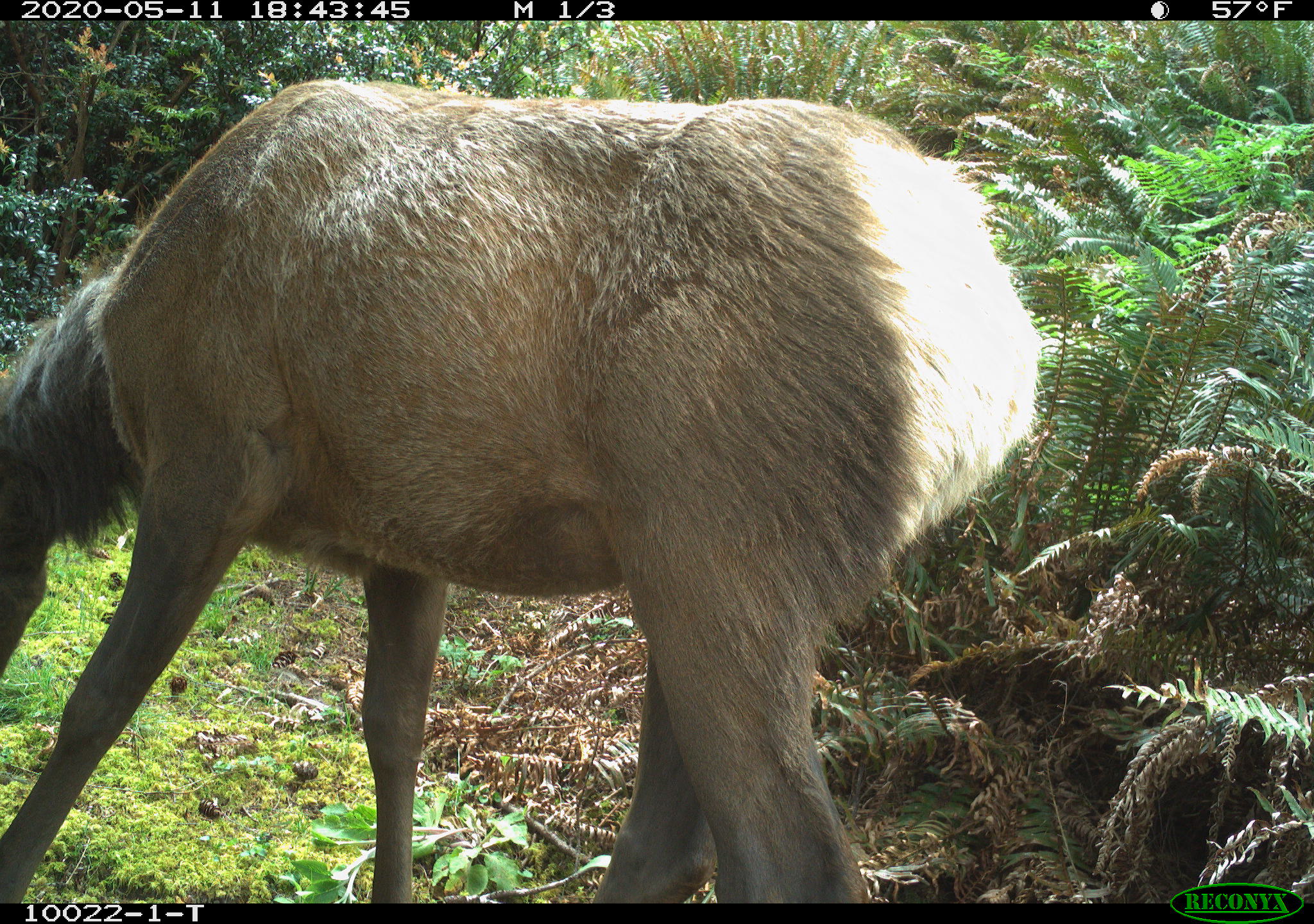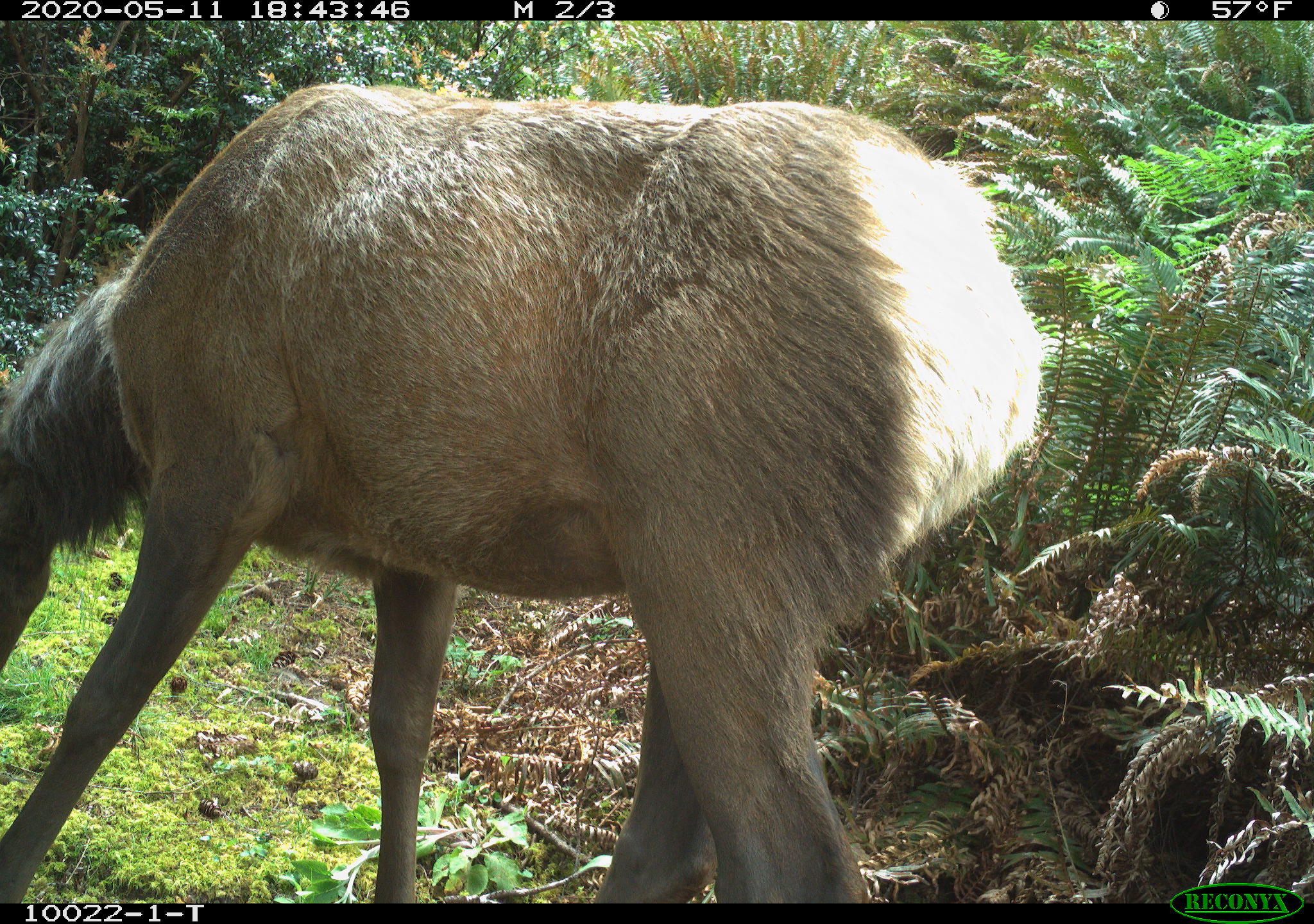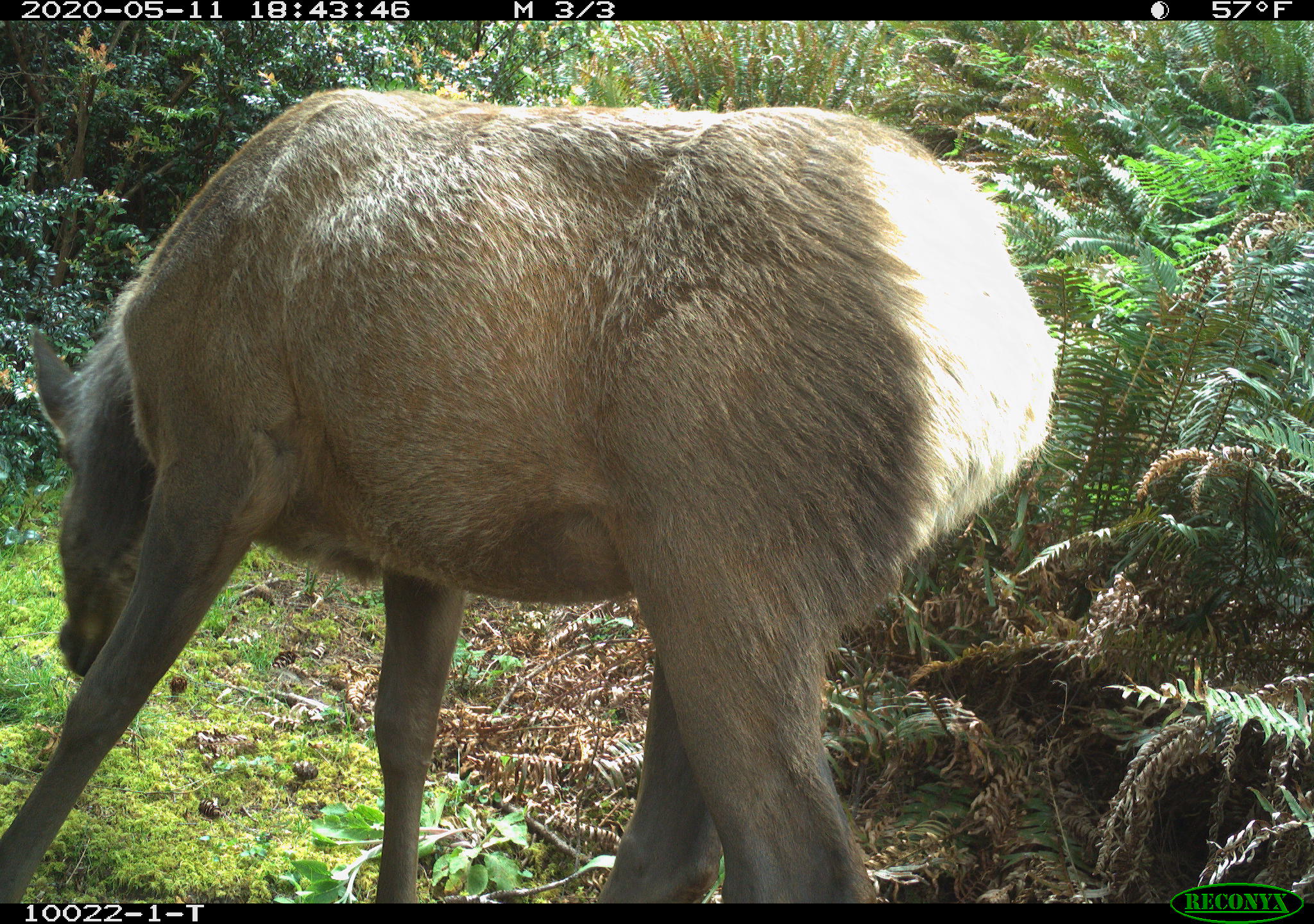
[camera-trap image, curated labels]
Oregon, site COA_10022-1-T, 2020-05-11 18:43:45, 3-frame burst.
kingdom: Animalia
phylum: Chordata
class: Mammalia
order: Artiodactyla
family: Cervidae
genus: Cervus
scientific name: Cervus canadensis roosevelti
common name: roosevelt elk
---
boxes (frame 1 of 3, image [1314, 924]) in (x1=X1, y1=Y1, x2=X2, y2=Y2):
roosevelt elk: (x1=5, y1=65, x2=1048, y2=893)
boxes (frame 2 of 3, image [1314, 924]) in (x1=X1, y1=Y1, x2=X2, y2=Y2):
roosevelt elk: (x1=7, y1=73, x2=1057, y2=897)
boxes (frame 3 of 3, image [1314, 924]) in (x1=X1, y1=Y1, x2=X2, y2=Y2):
roosevelt elk: (x1=9, y1=73, x2=1070, y2=895)